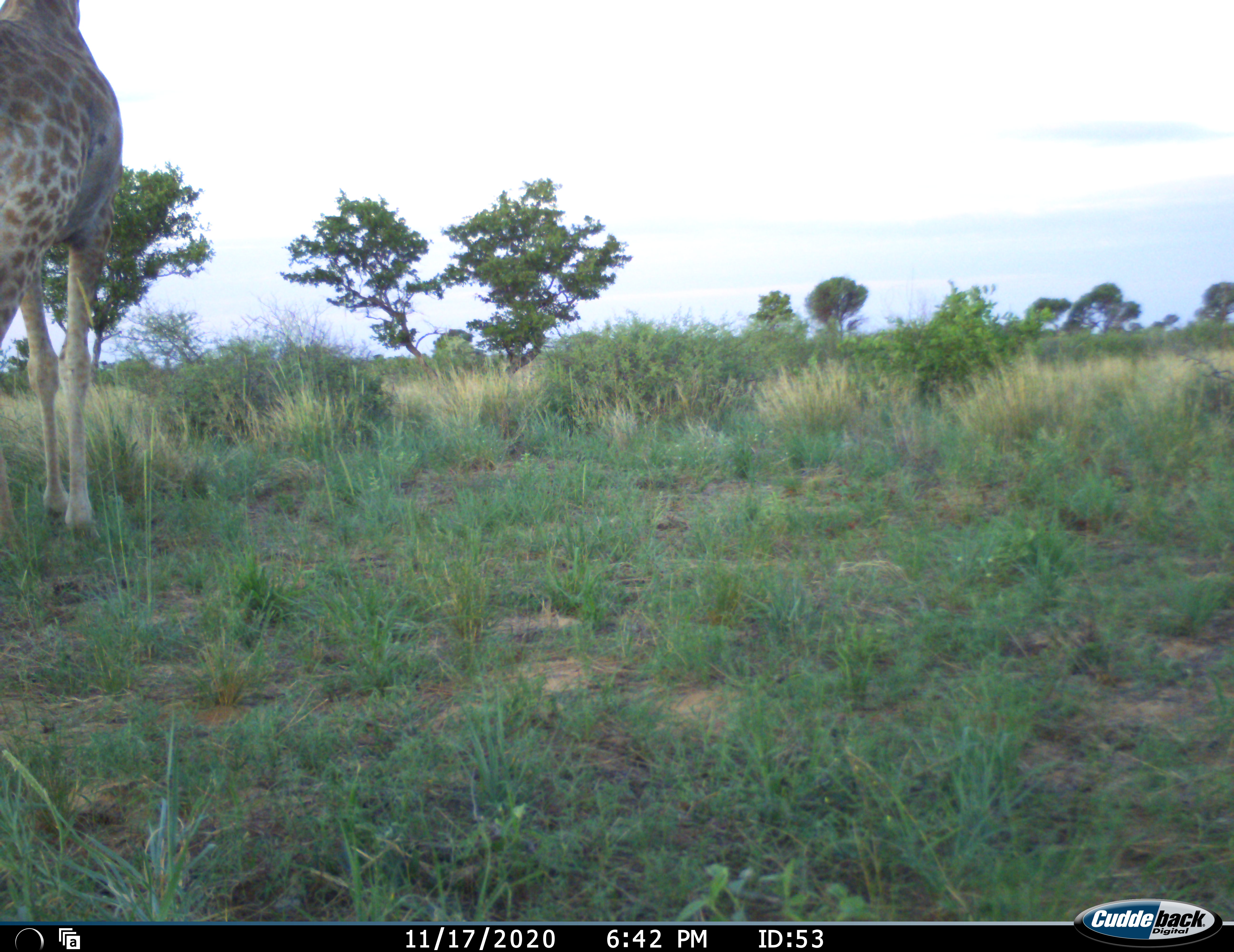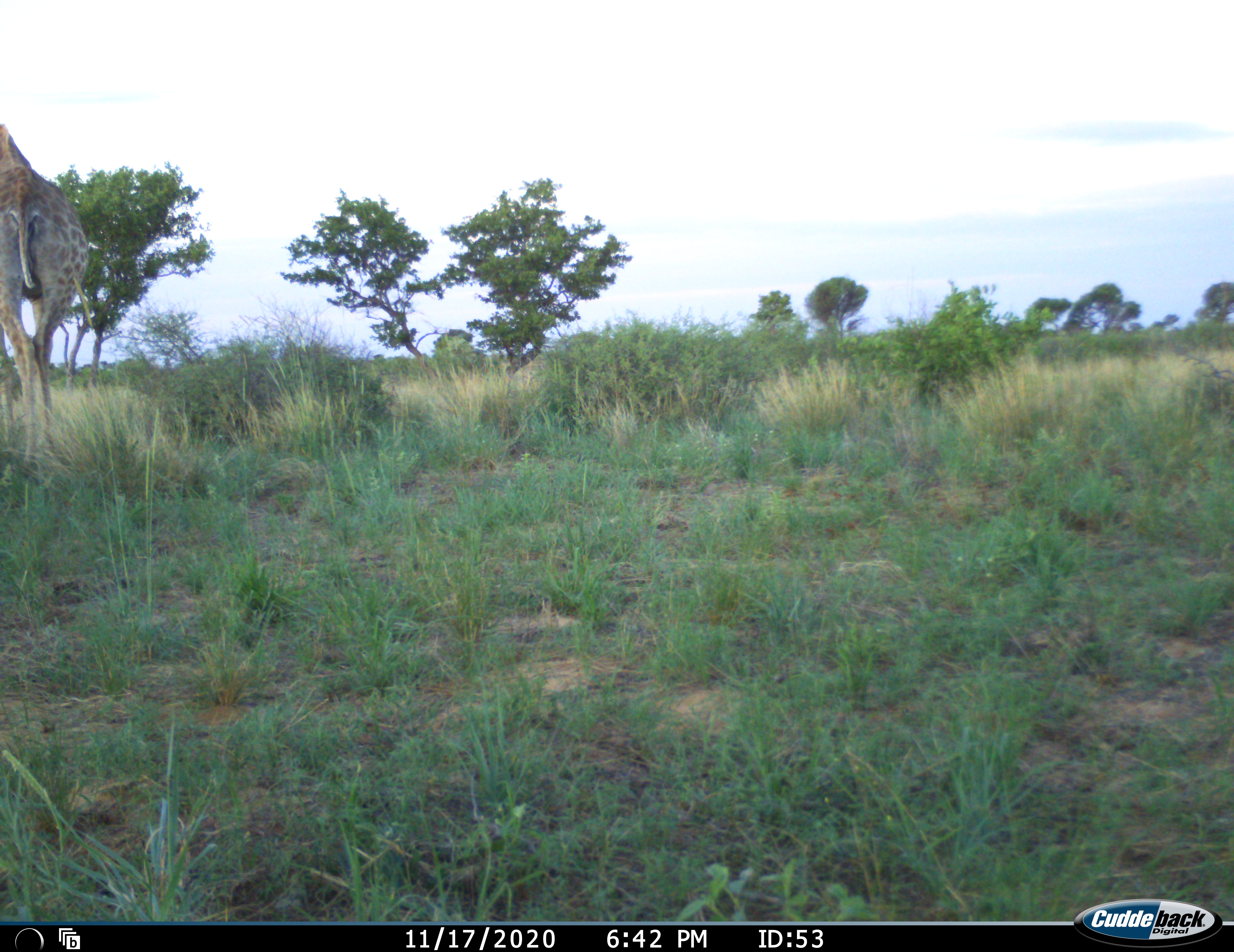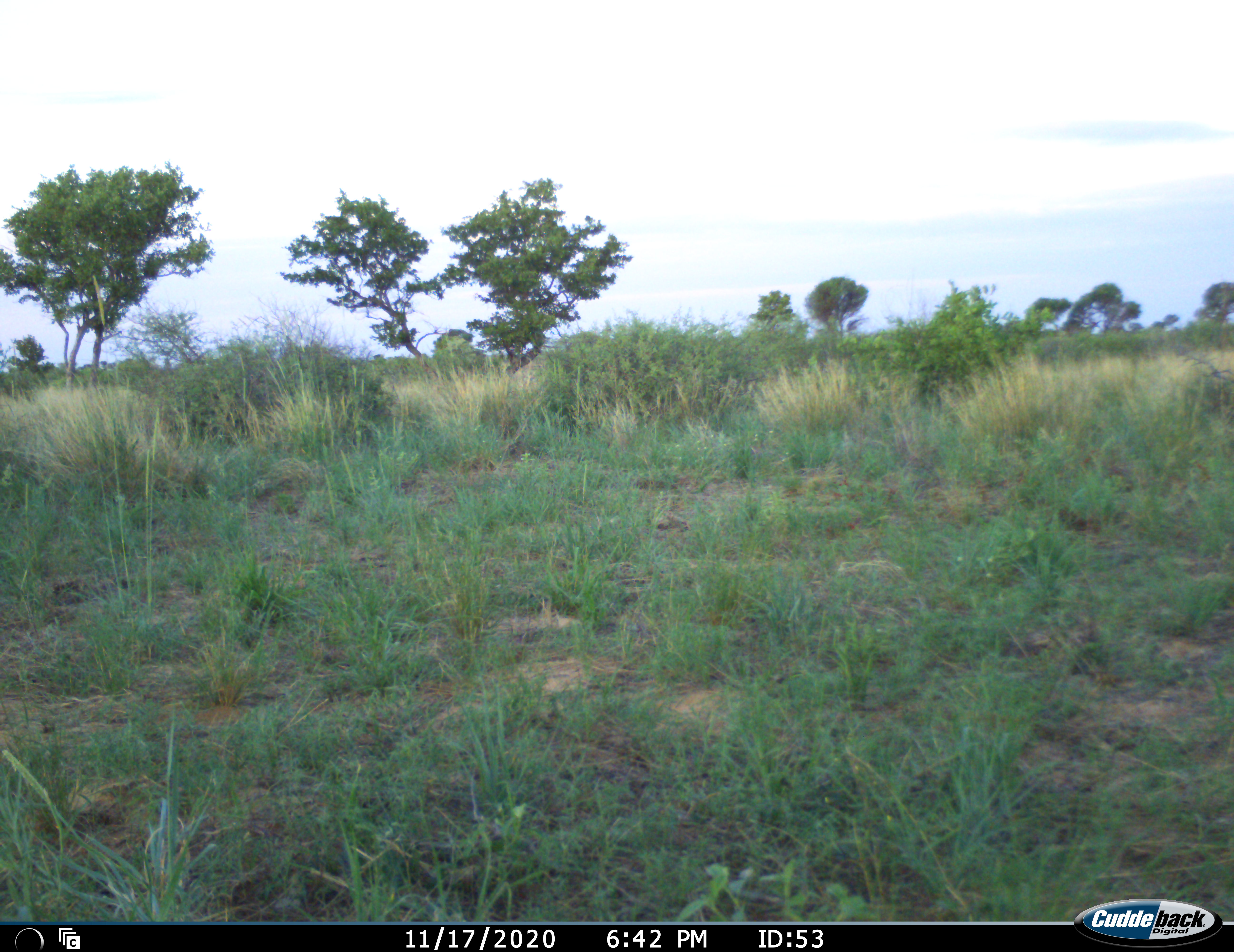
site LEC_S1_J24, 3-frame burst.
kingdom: Animalia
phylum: Chordata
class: Mammalia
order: Artiodactyla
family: Giraffidae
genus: Giraffa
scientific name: Giraffa camelopardalis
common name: giraffe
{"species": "giraffe (Giraffa camelopardalis)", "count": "1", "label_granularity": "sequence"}